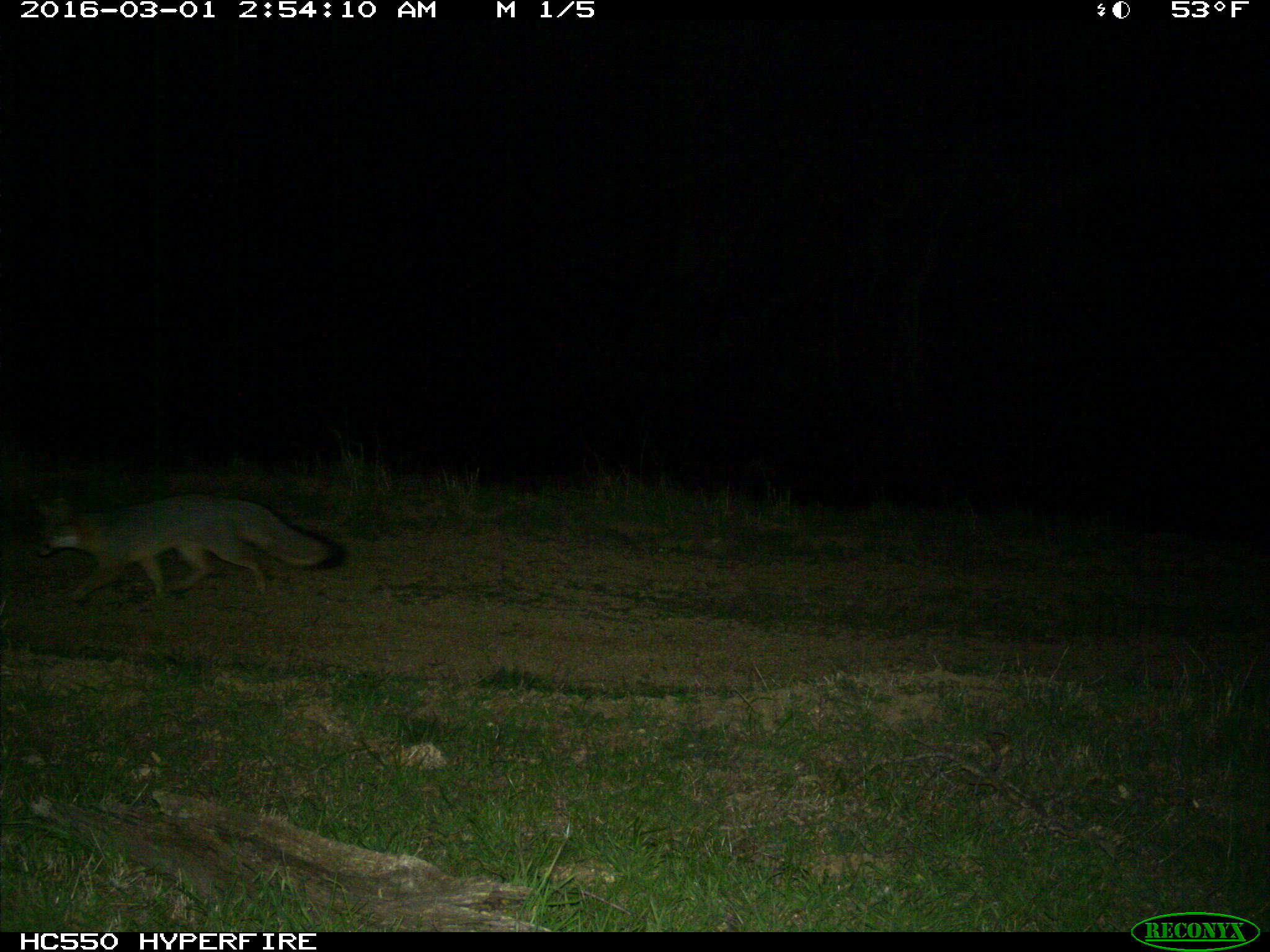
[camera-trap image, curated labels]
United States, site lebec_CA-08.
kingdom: Animalia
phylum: Chordata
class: Mammalia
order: Carnivora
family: Canidae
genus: Urocyon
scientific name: Urocyon cinereoargenteus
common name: gray fox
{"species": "Urocyon cinereoargenteus (gray fox)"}